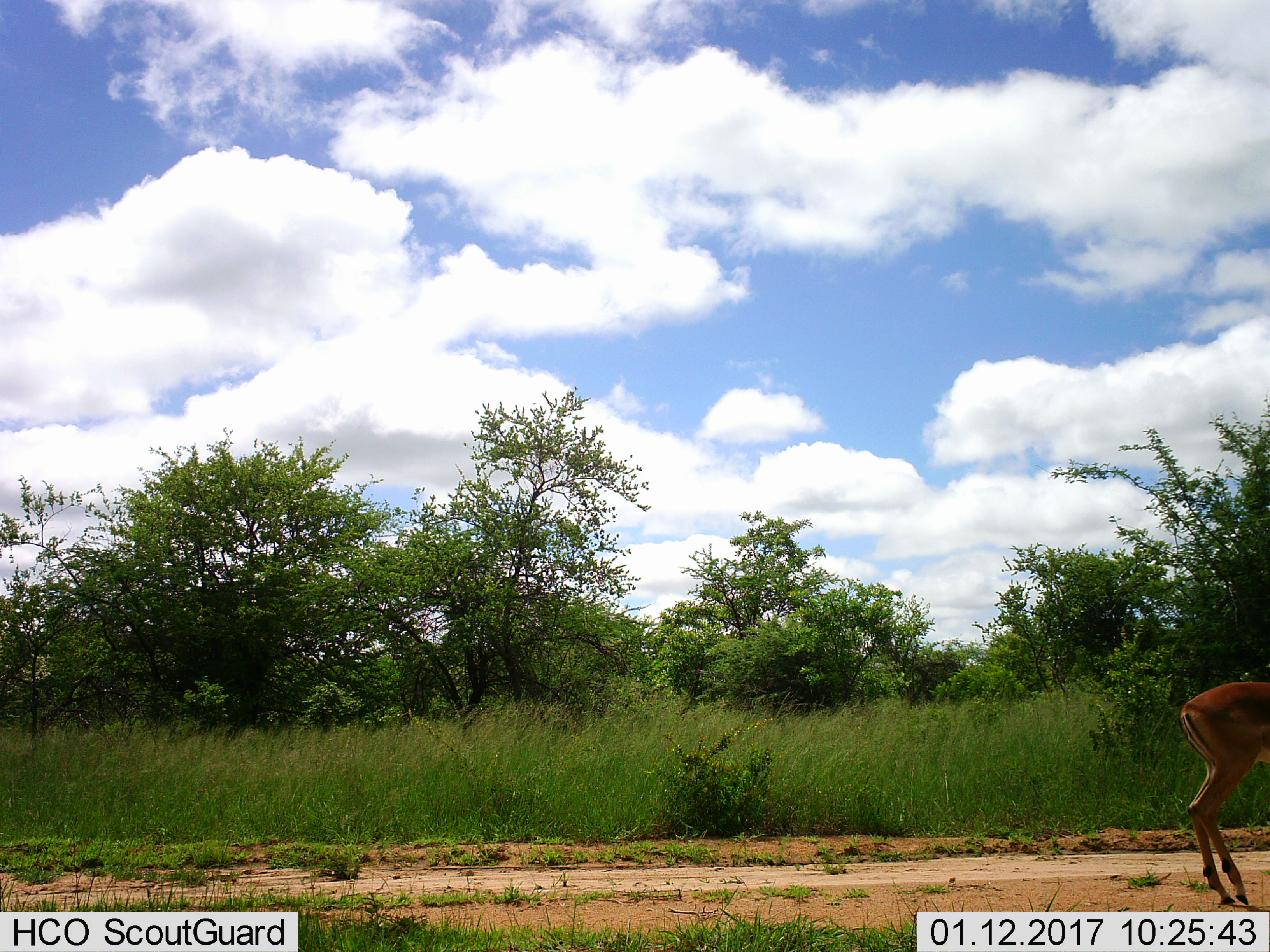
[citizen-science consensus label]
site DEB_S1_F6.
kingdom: Animalia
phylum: Chordata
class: Mammalia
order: Artiodactyla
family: Bovidae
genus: Aepyceros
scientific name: Aepyceros melampus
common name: impala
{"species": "impala (Aepyceros melampus)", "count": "1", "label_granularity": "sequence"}